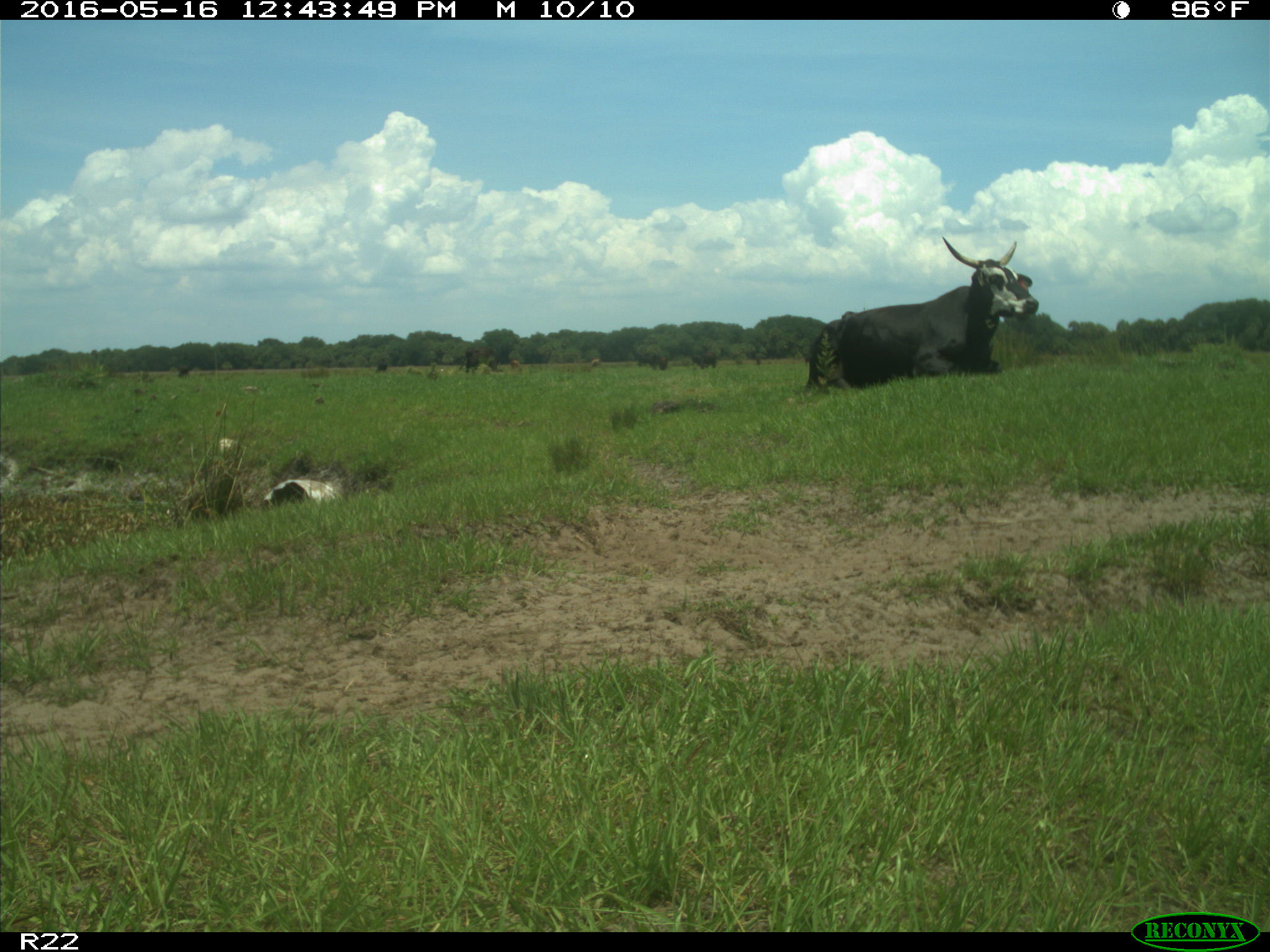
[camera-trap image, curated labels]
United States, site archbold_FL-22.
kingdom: Animalia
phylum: Chordata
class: Mammalia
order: Artiodactyla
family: Bovidae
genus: Bos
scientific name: Bos taurus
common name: domestic cow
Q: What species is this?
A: Bos taurus (domestic cow).